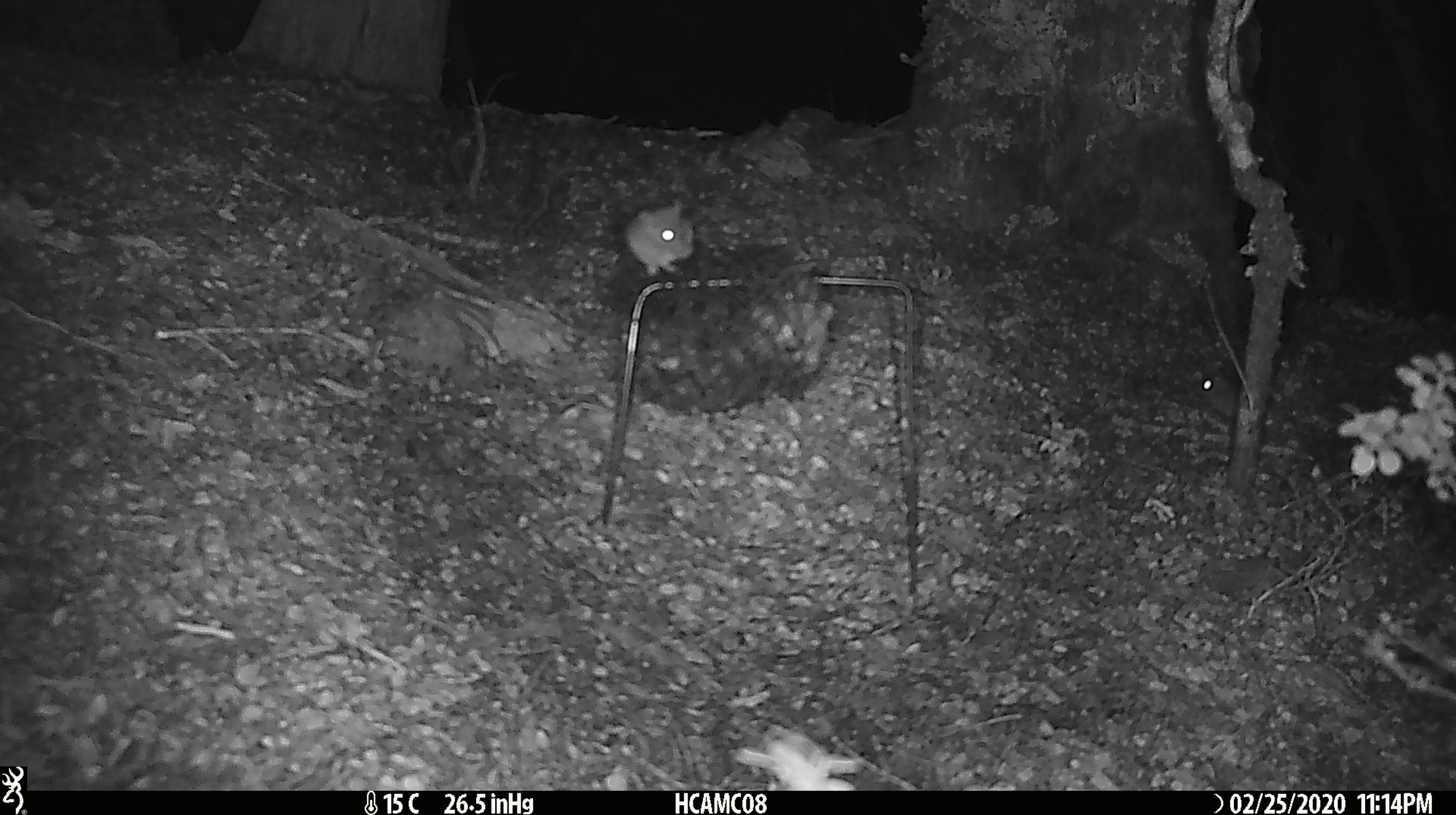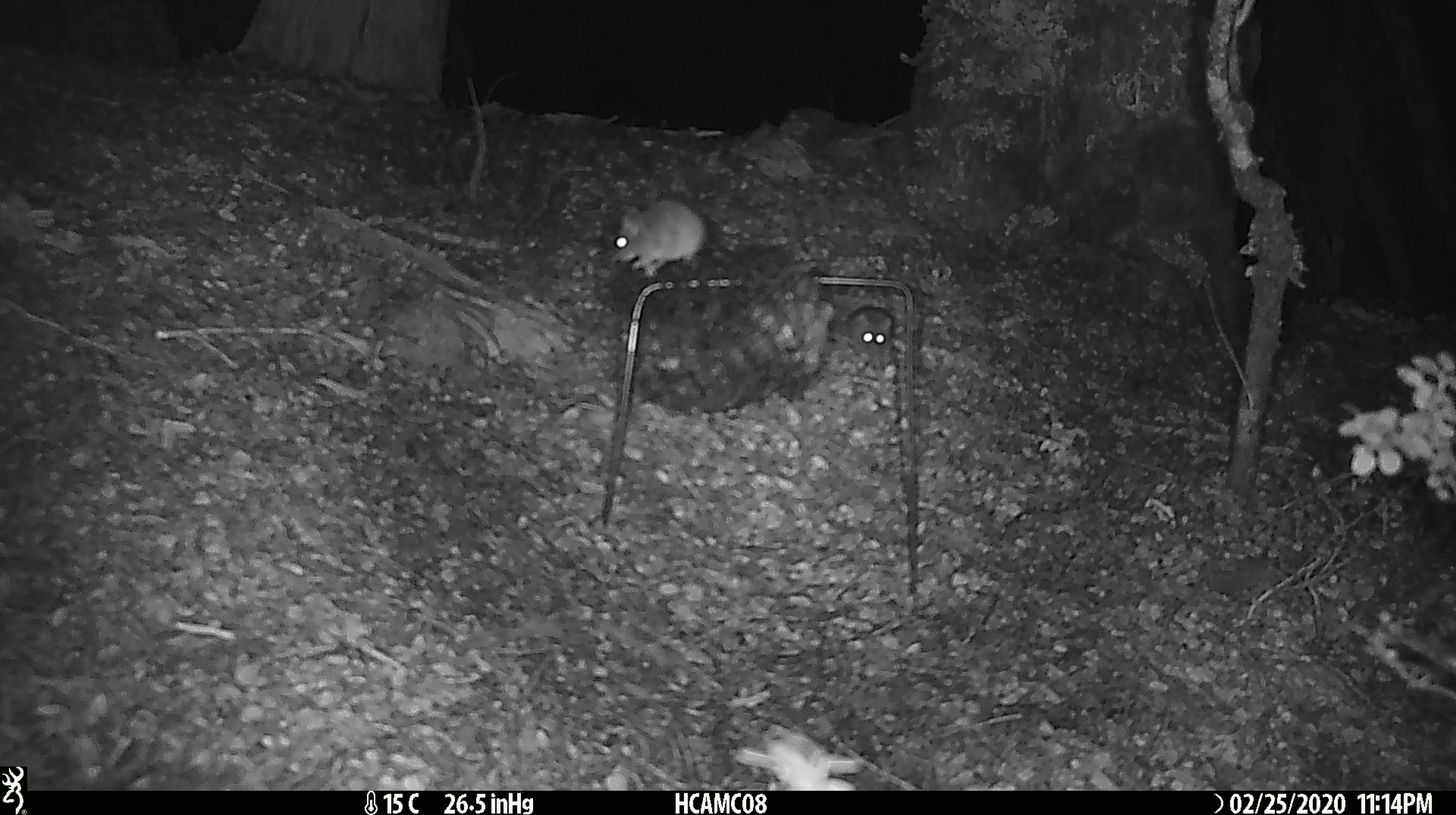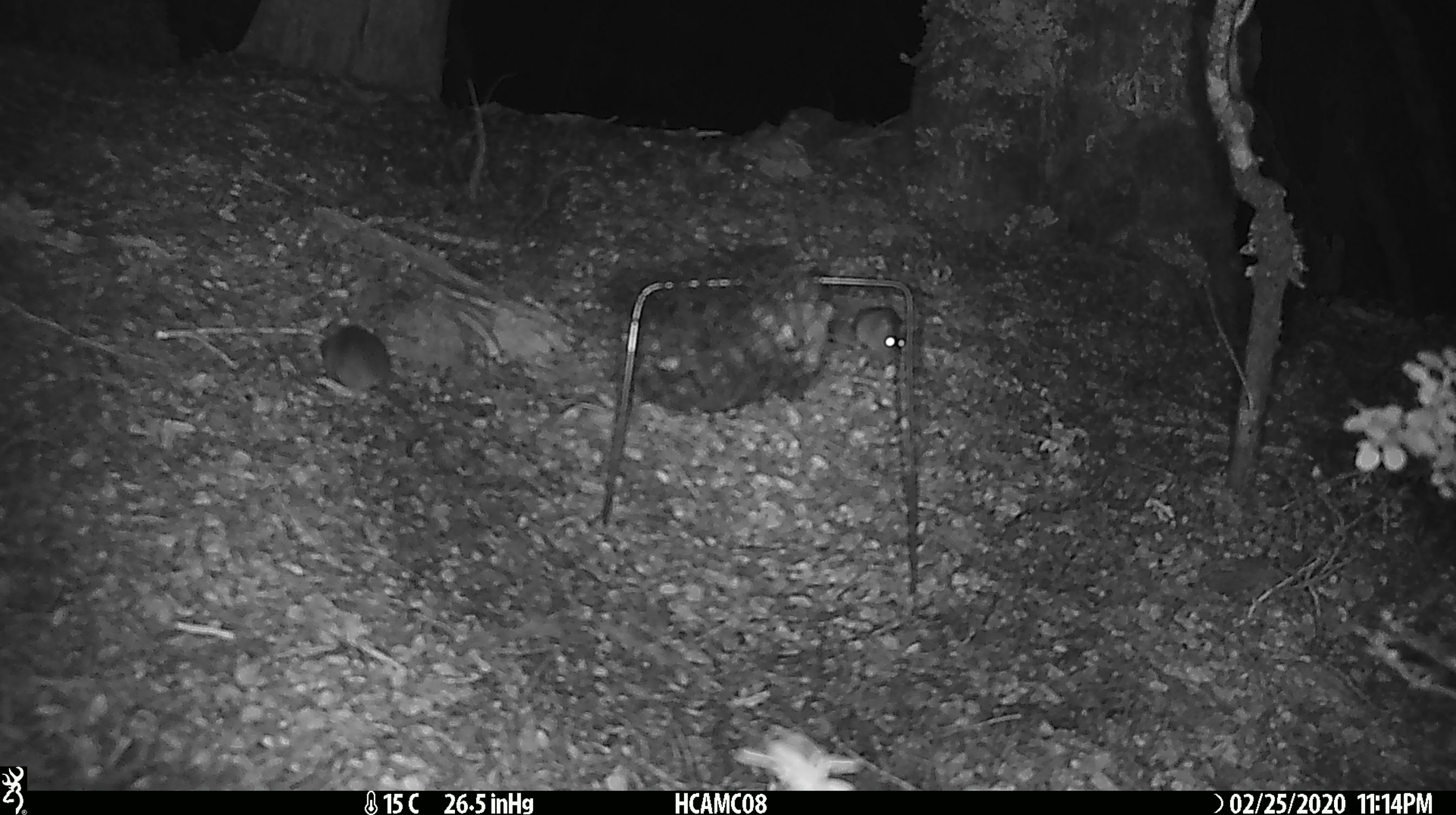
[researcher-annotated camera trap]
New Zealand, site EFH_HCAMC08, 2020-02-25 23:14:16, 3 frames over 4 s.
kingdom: Animalia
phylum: Chordata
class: Mammalia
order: Rodentia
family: Muridae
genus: Mus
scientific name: Mus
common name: mouse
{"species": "mouse (Mus)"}